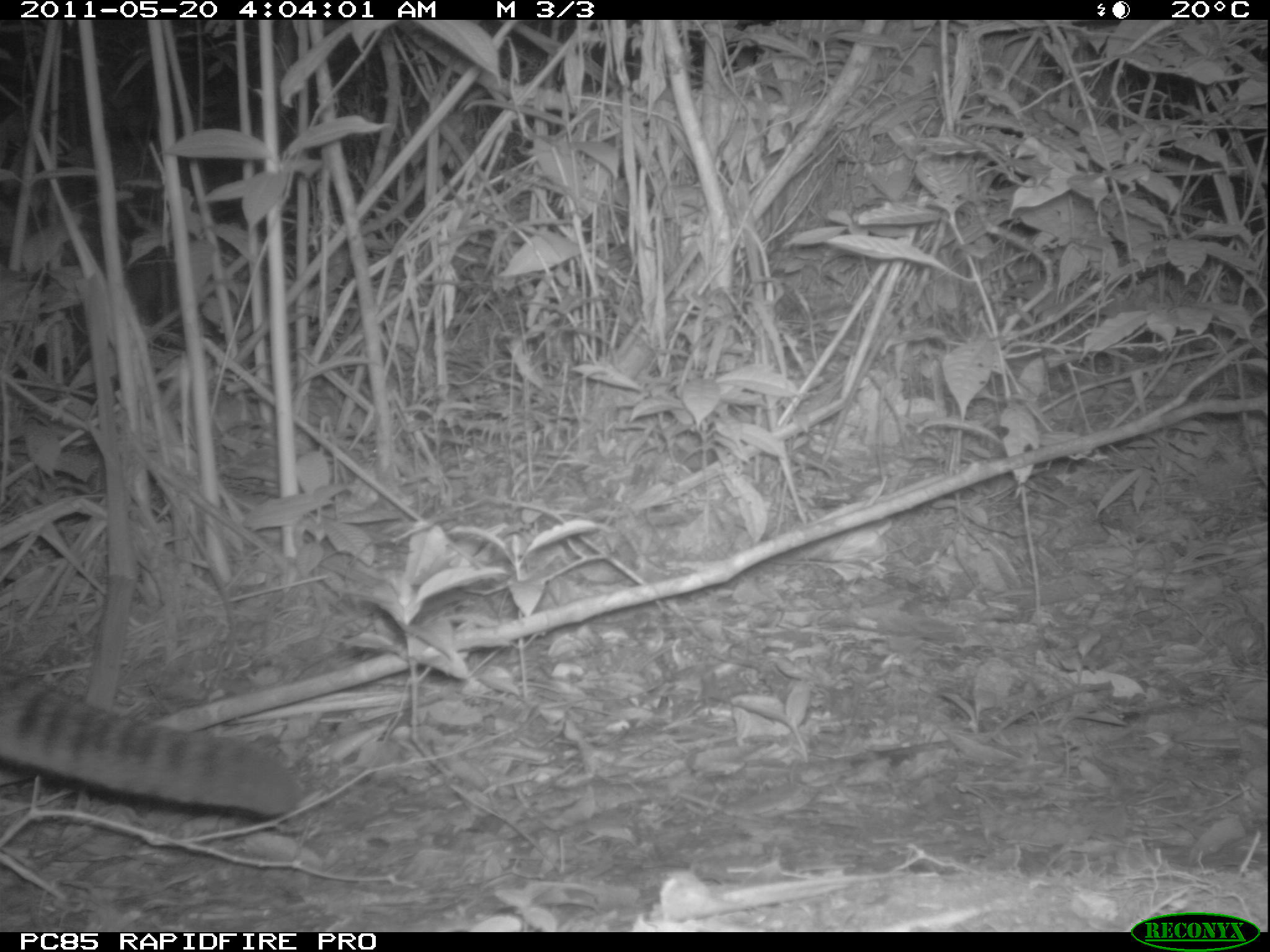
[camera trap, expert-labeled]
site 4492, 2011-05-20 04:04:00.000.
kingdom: Animalia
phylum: Chordata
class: Mammalia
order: Carnivora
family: Eupleridae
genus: Fossa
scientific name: Fossa fossana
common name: fanaloka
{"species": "Fossa fossana (fanaloka)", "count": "1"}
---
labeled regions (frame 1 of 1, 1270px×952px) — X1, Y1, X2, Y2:
fossa fossana: 0, 661, 303, 817